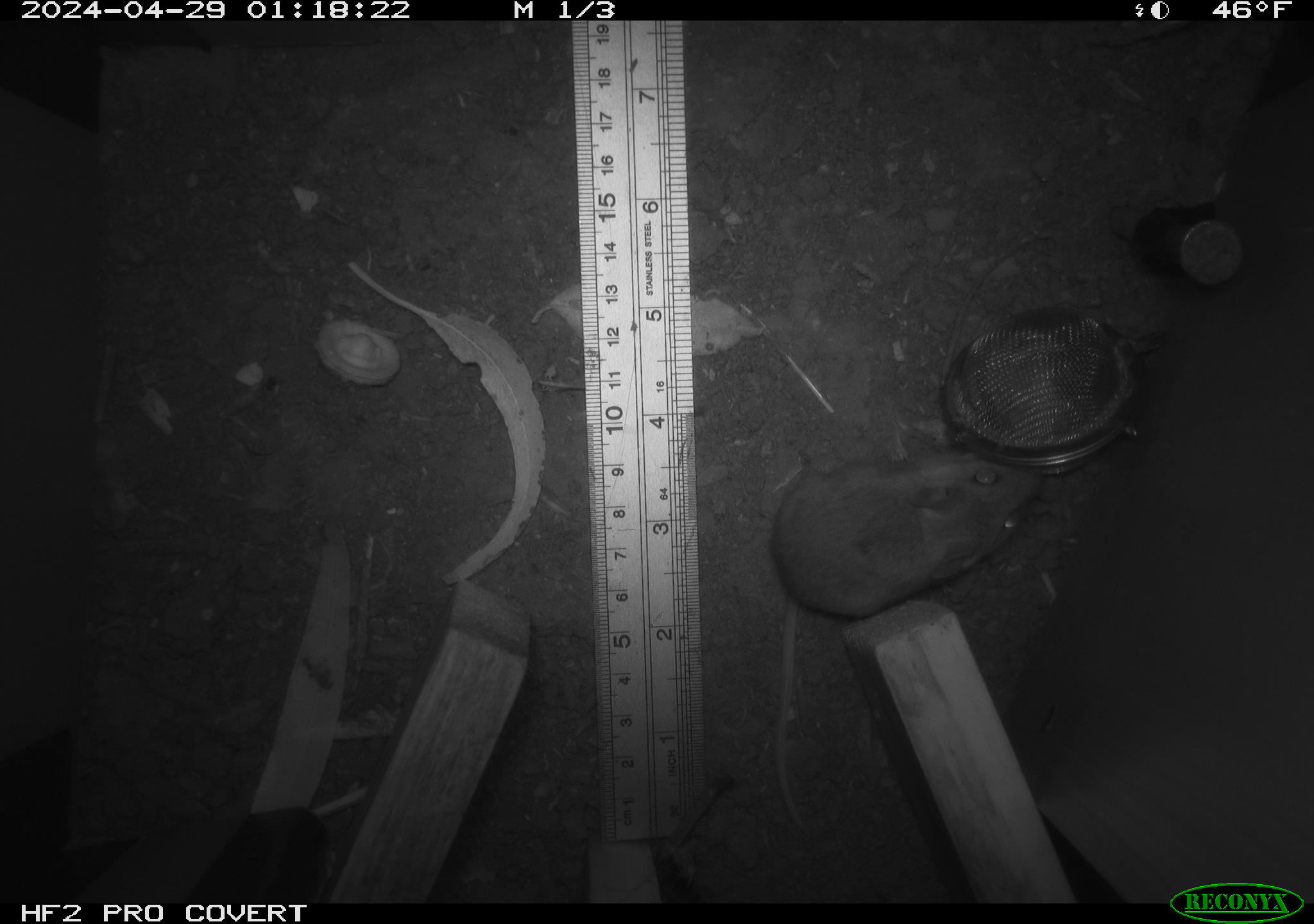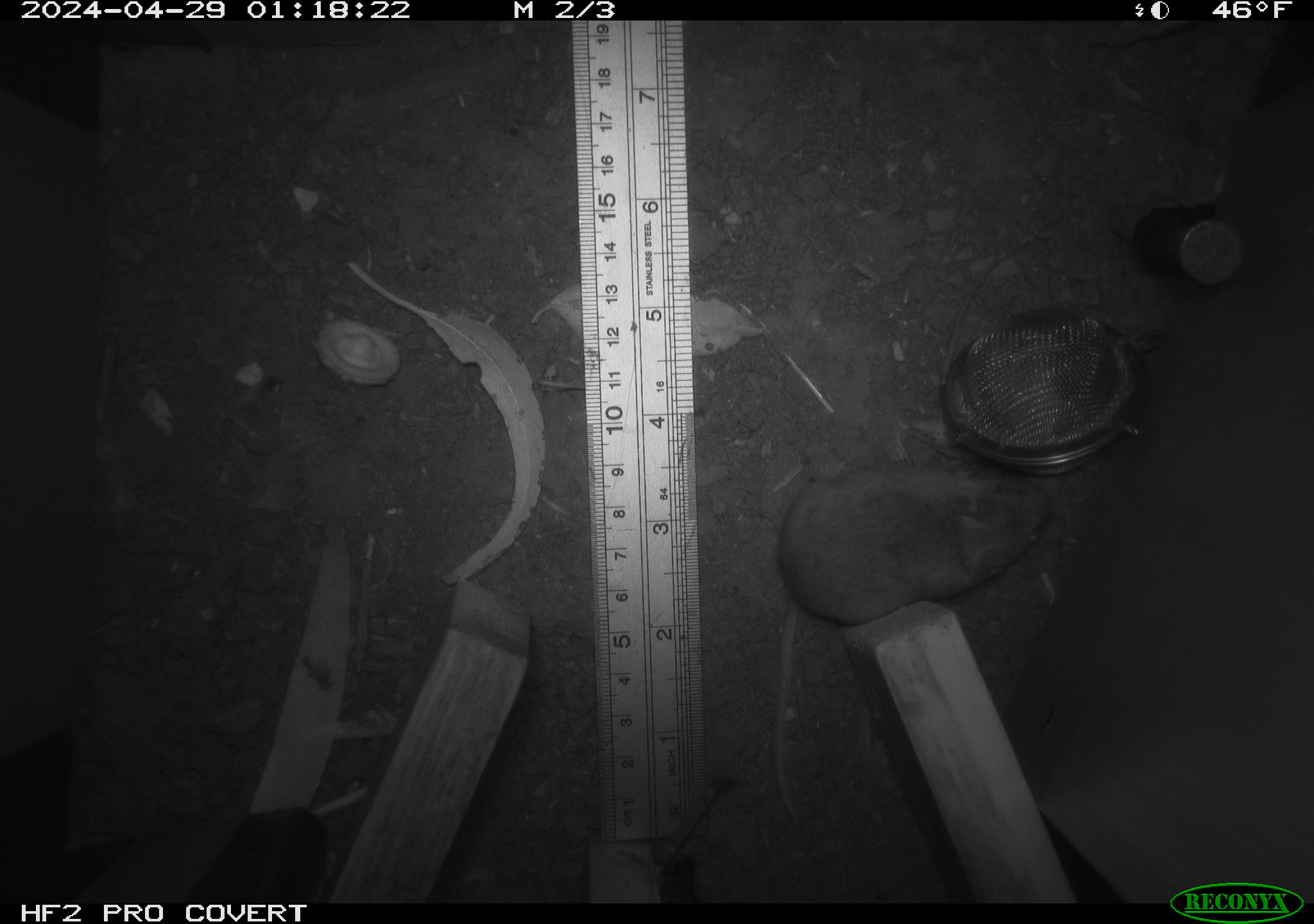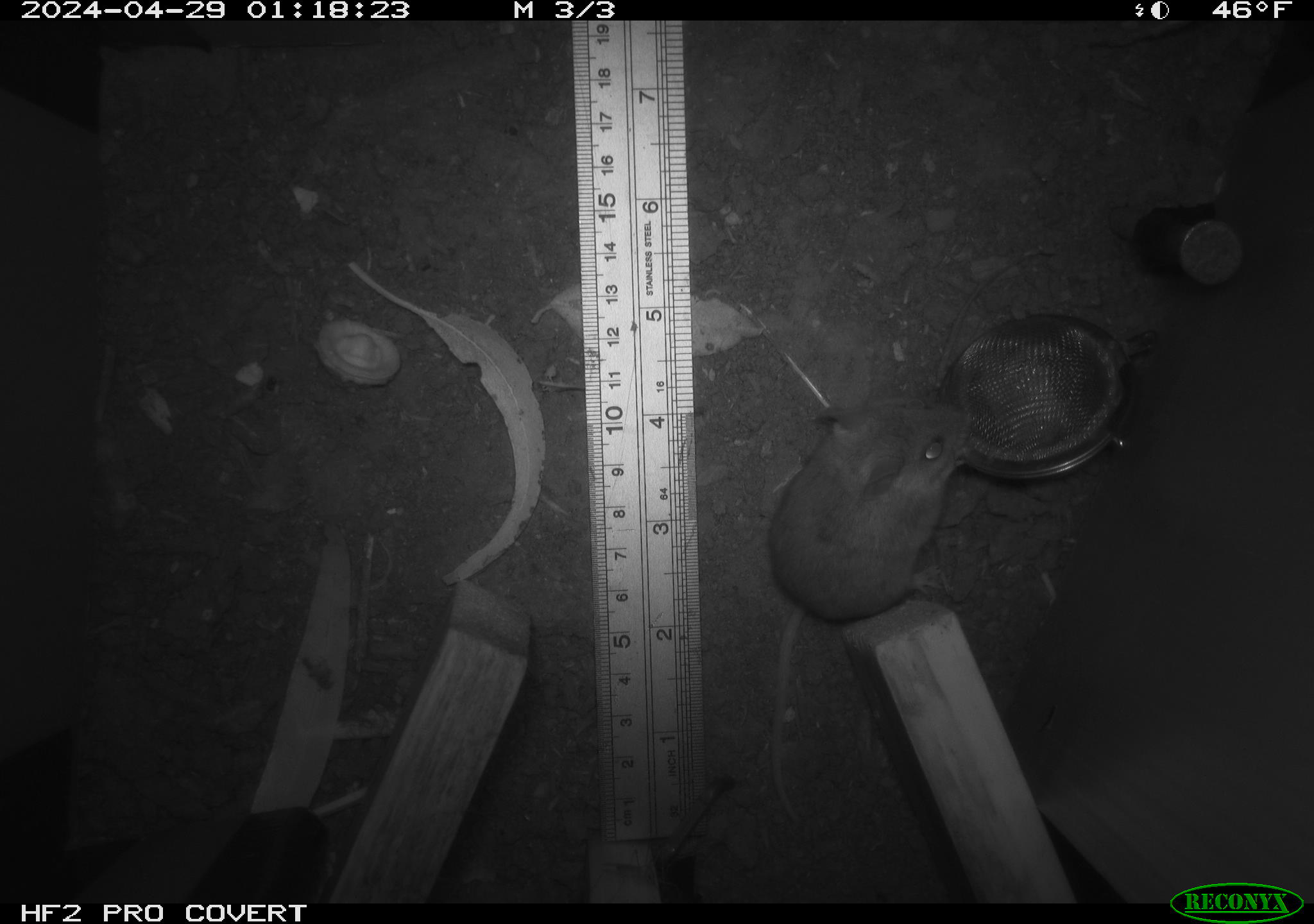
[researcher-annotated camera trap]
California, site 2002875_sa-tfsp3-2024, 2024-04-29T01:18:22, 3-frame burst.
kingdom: Animalia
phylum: Chordata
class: Mammalia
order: Rodentia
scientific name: Rodentia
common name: mouse species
Mouse species (Rodentia).